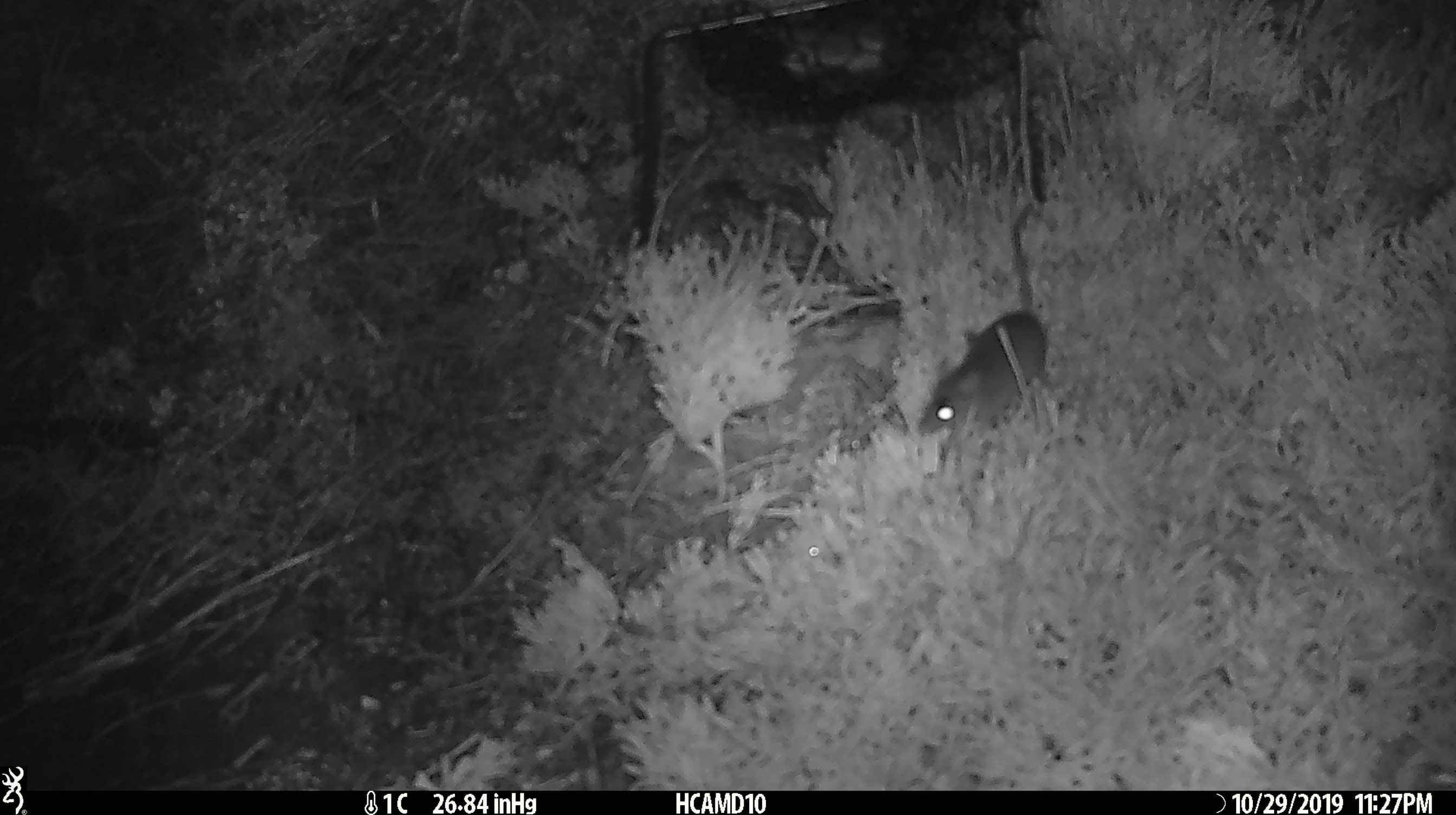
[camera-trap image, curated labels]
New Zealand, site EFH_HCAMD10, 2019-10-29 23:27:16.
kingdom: Animalia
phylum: Chordata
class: Mammalia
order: Rodentia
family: Muridae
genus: Mus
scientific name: Mus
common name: mouse